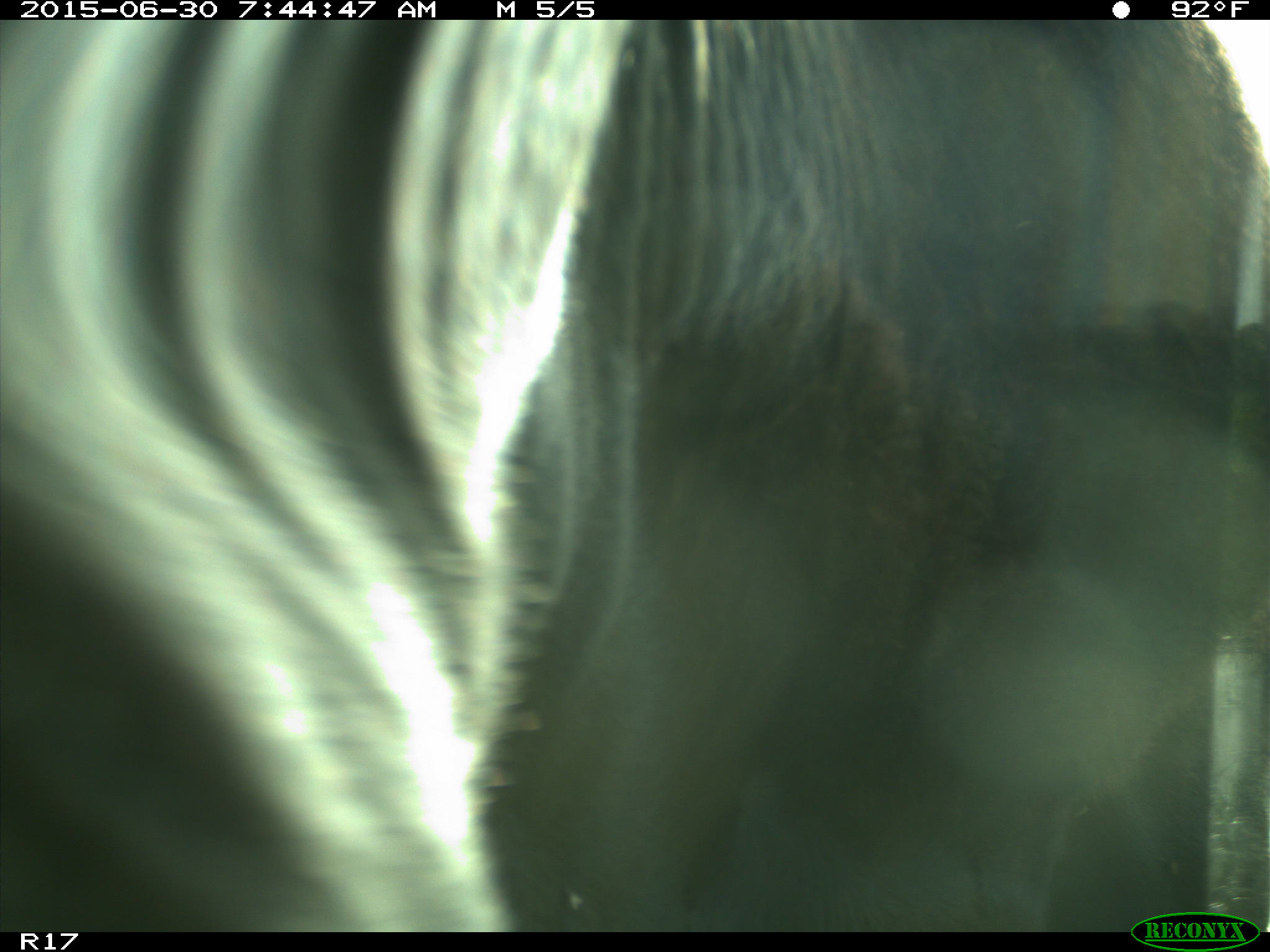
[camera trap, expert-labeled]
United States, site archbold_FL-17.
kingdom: Animalia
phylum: Chordata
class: Mammalia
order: Artiodactyla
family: Bovidae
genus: Bos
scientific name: Bos taurus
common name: domestic cow